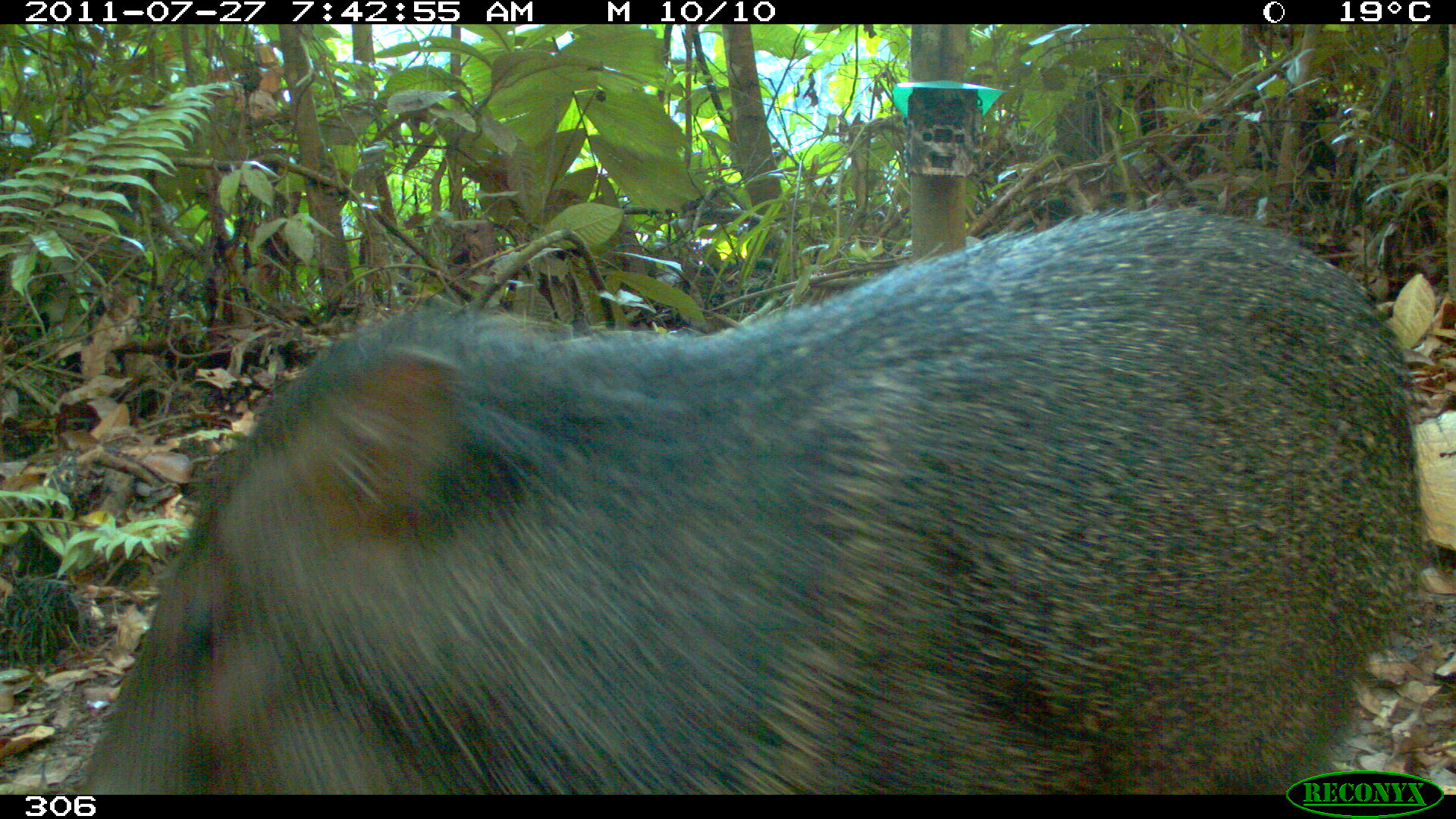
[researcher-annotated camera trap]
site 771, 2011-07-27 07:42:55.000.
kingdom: Animalia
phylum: Chordata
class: Mammalia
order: Artiodactyla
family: Tayassuidae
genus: Pecari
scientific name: Pecari tajacu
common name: collared peccary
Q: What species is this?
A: Pecari tajacu (collared peccary).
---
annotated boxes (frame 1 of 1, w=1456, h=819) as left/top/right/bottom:
pecari tajacu: 79/209/1433/794